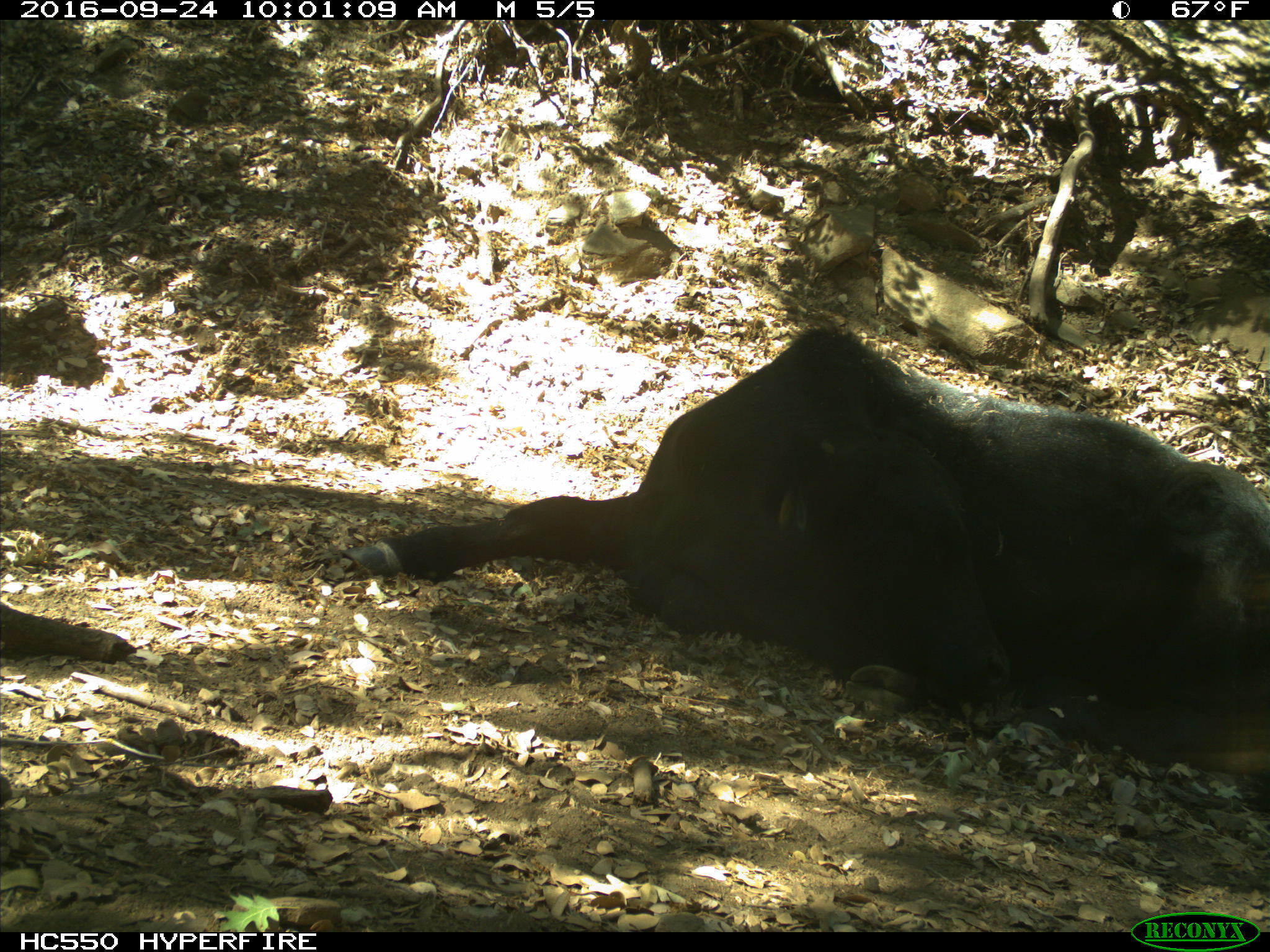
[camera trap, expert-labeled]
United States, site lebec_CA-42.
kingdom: Animalia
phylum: Chordata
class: Mammalia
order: Artiodactyla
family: Bovidae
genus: Bos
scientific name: Bos taurus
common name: domestic cow